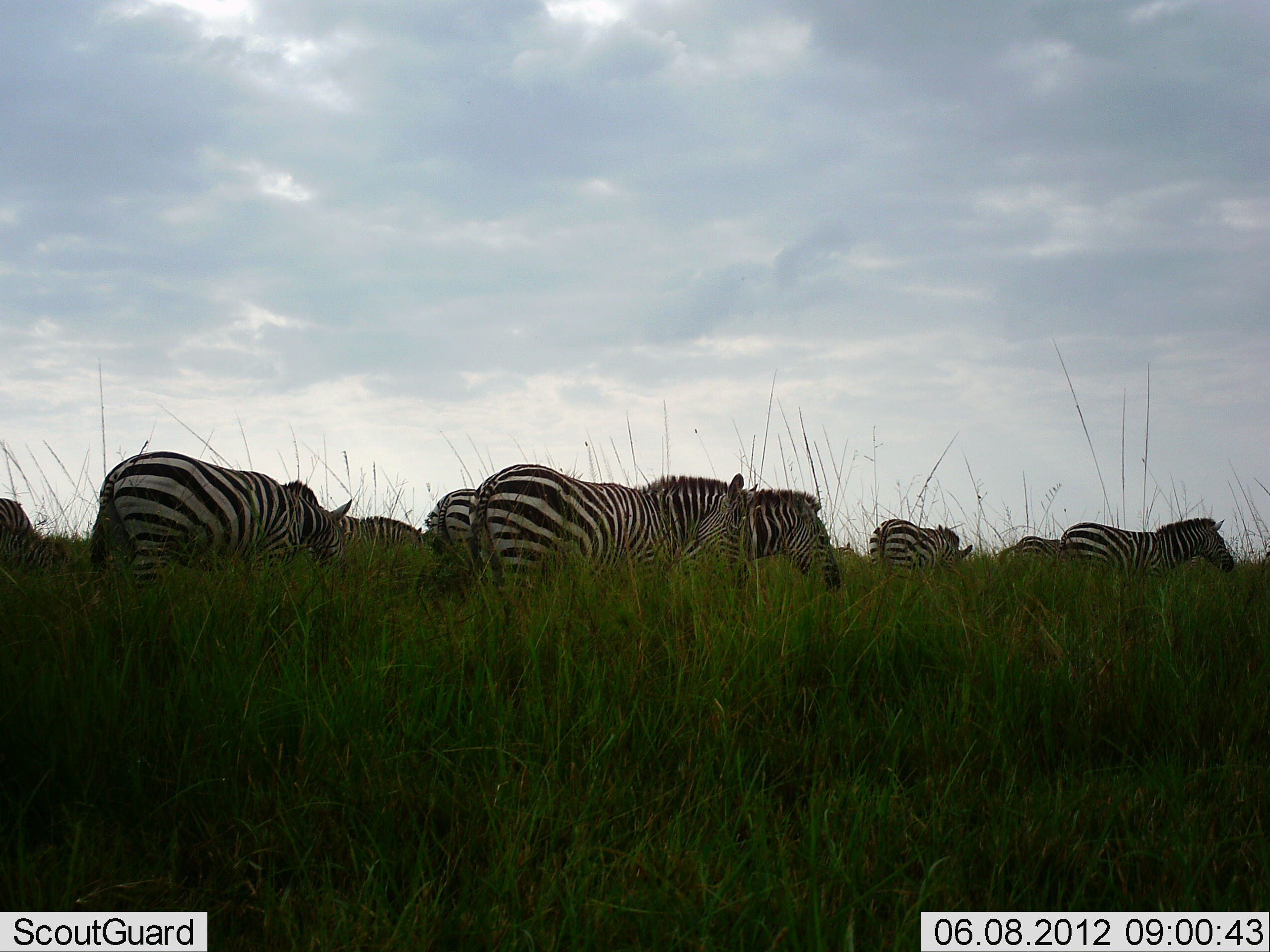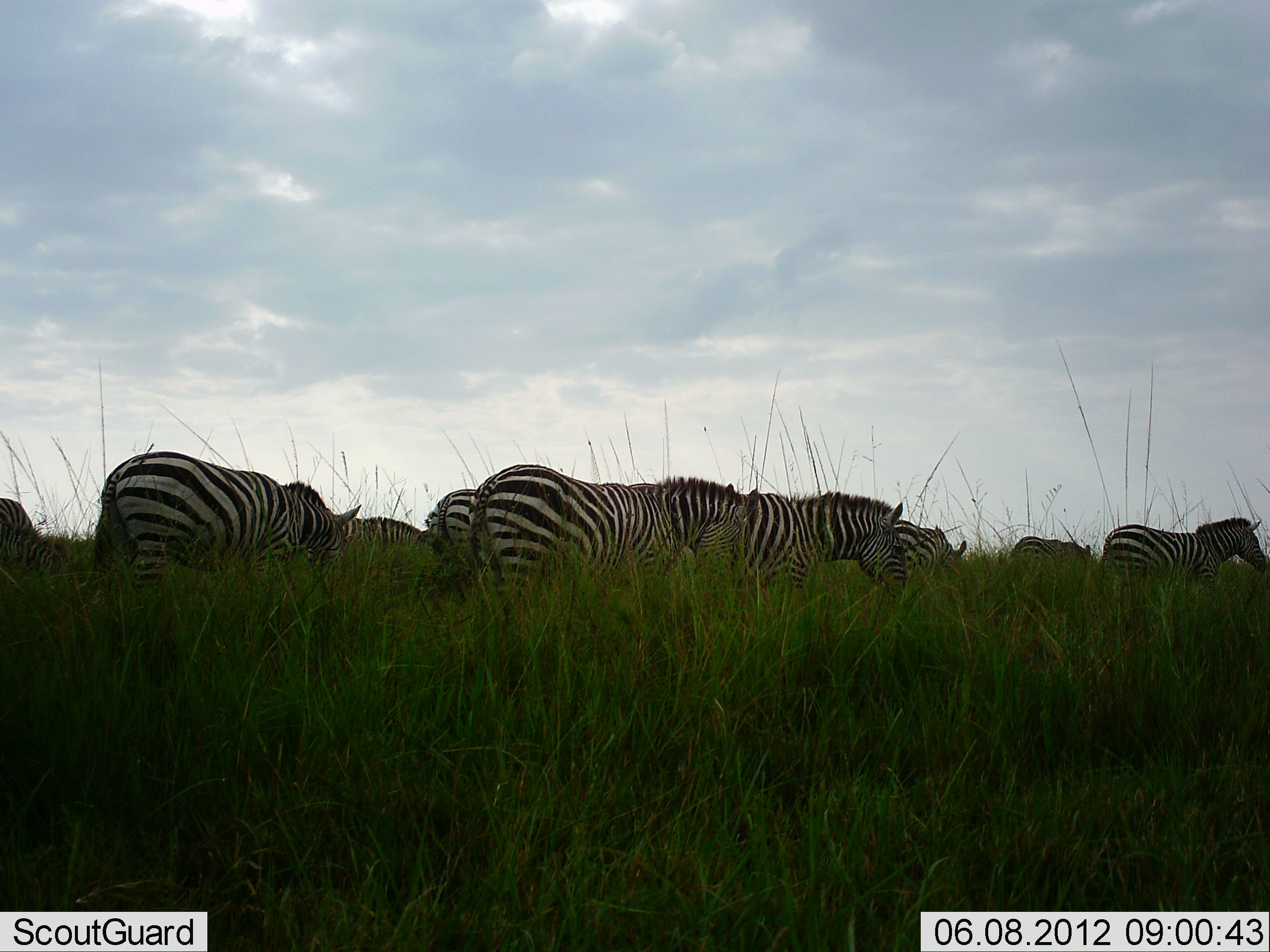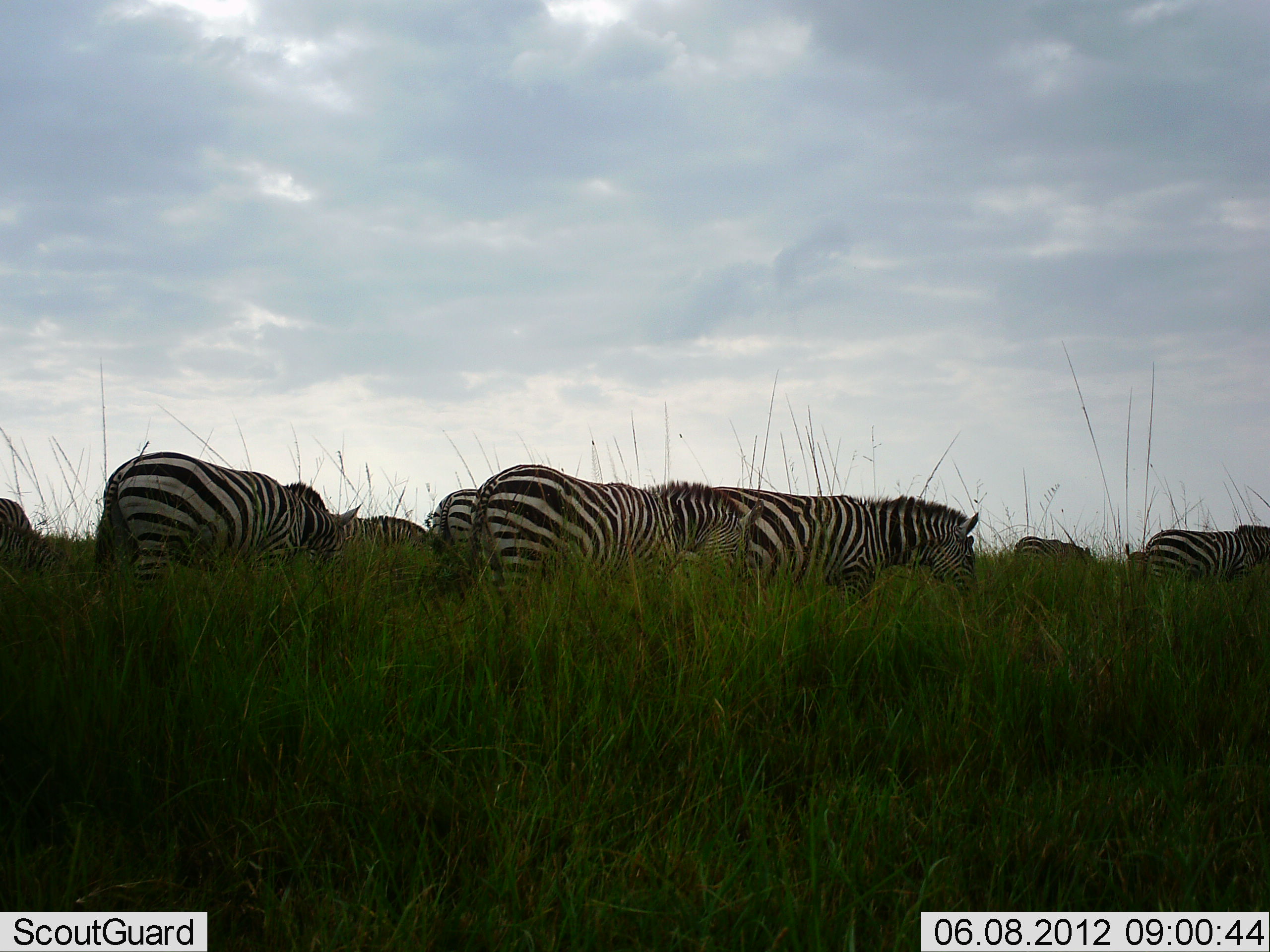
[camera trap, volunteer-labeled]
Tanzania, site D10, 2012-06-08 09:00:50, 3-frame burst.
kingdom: Animalia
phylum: Chordata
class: Mammalia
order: Perissodactyla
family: Equidae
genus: Equus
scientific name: Equus quagga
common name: plains zebra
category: zebra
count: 9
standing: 50%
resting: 0%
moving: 70%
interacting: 0%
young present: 0%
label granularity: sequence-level